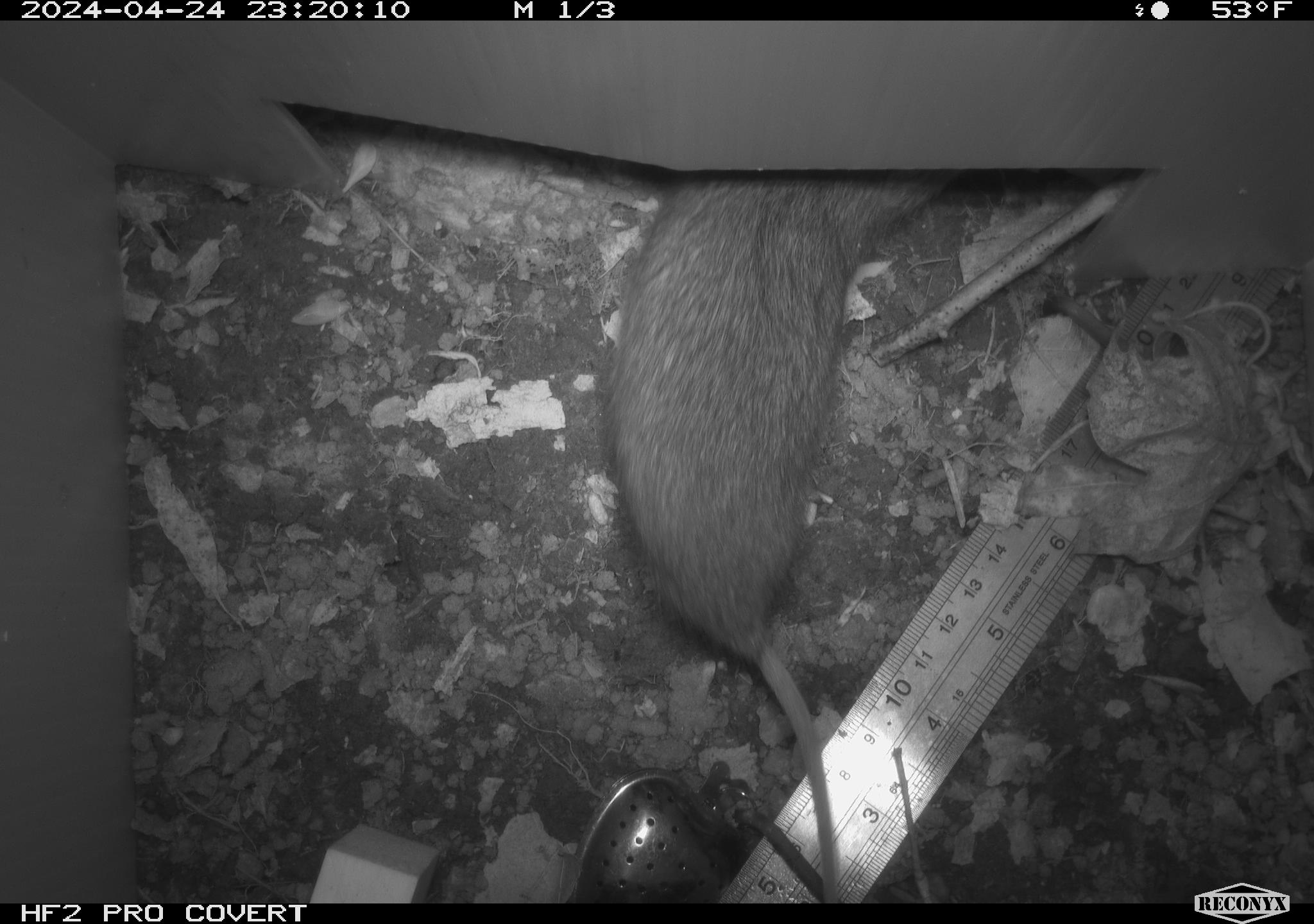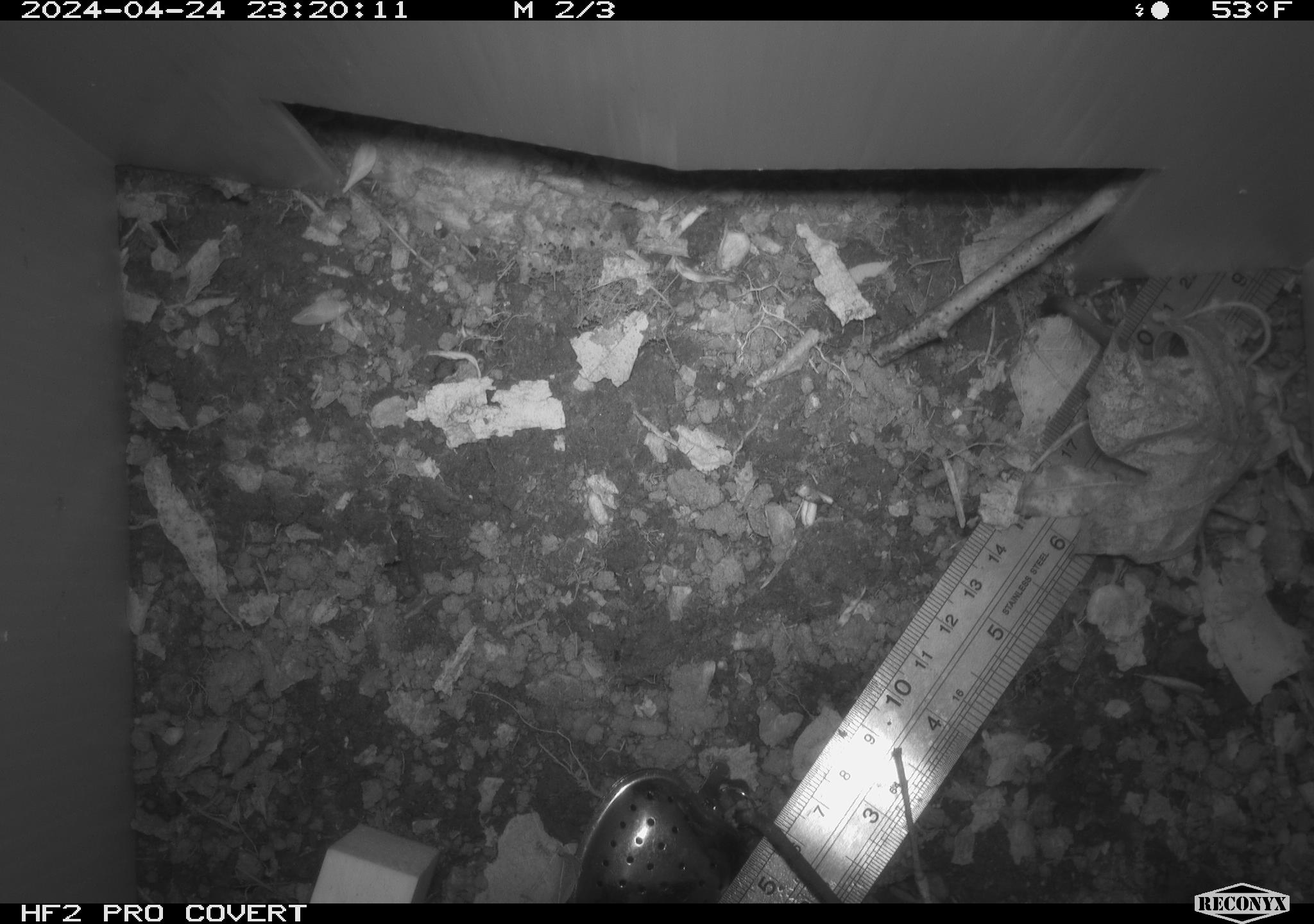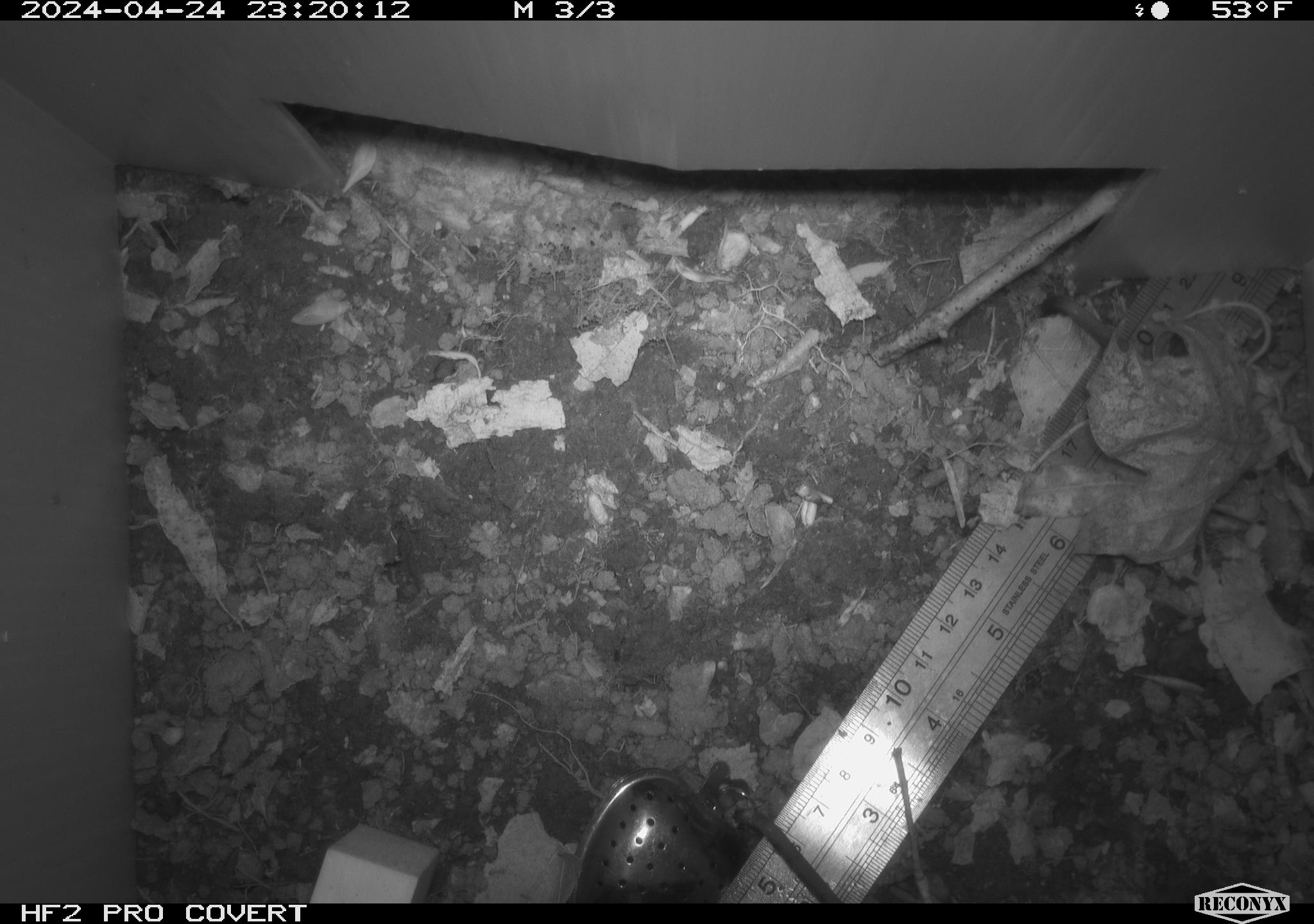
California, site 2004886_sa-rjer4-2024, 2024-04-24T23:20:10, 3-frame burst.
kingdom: Animalia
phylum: Chordata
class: Mammalia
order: Rodentia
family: Cricetidae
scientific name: Arvicolinae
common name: voles, lemmings, and muskrats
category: arvicolinae subfamily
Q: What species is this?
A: Arvicolinae subfamily (voles, lemmings, and muskrats) (Arvicolinae).